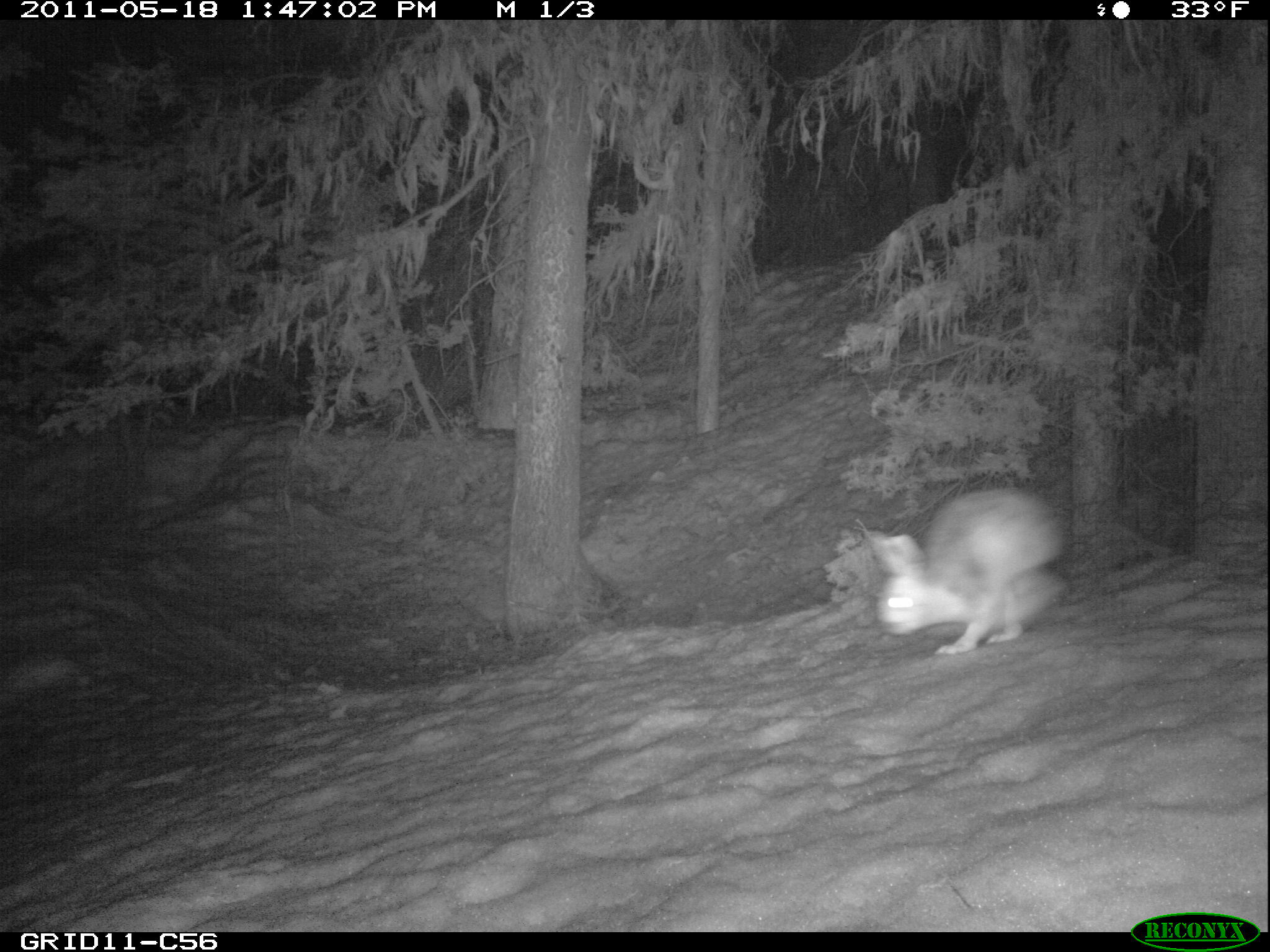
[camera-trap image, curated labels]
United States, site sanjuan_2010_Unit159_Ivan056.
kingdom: Animalia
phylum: Chordata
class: Mammalia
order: Lagomorpha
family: Leporidae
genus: Lepus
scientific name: Lepus americanus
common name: snowshoe hare